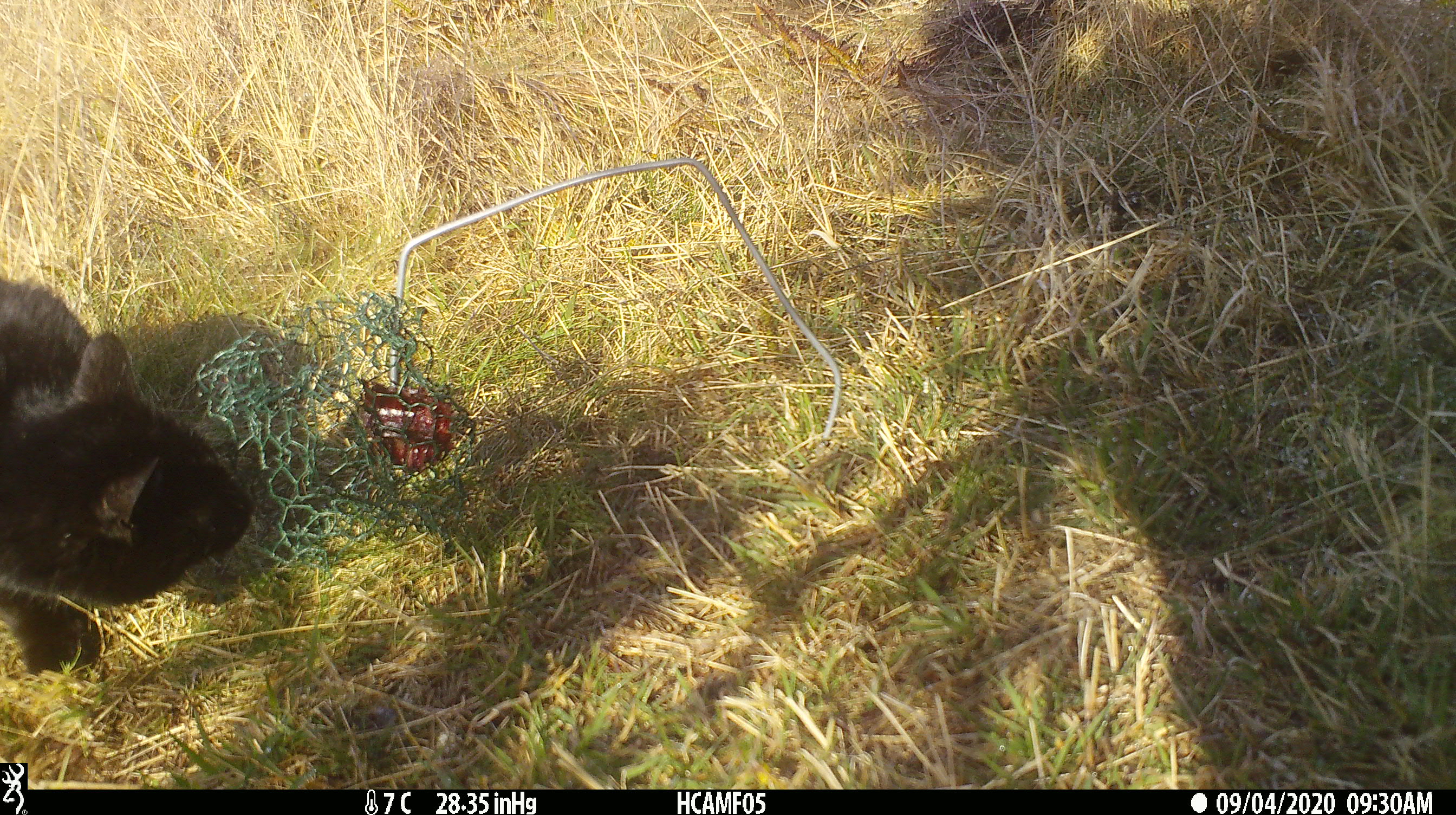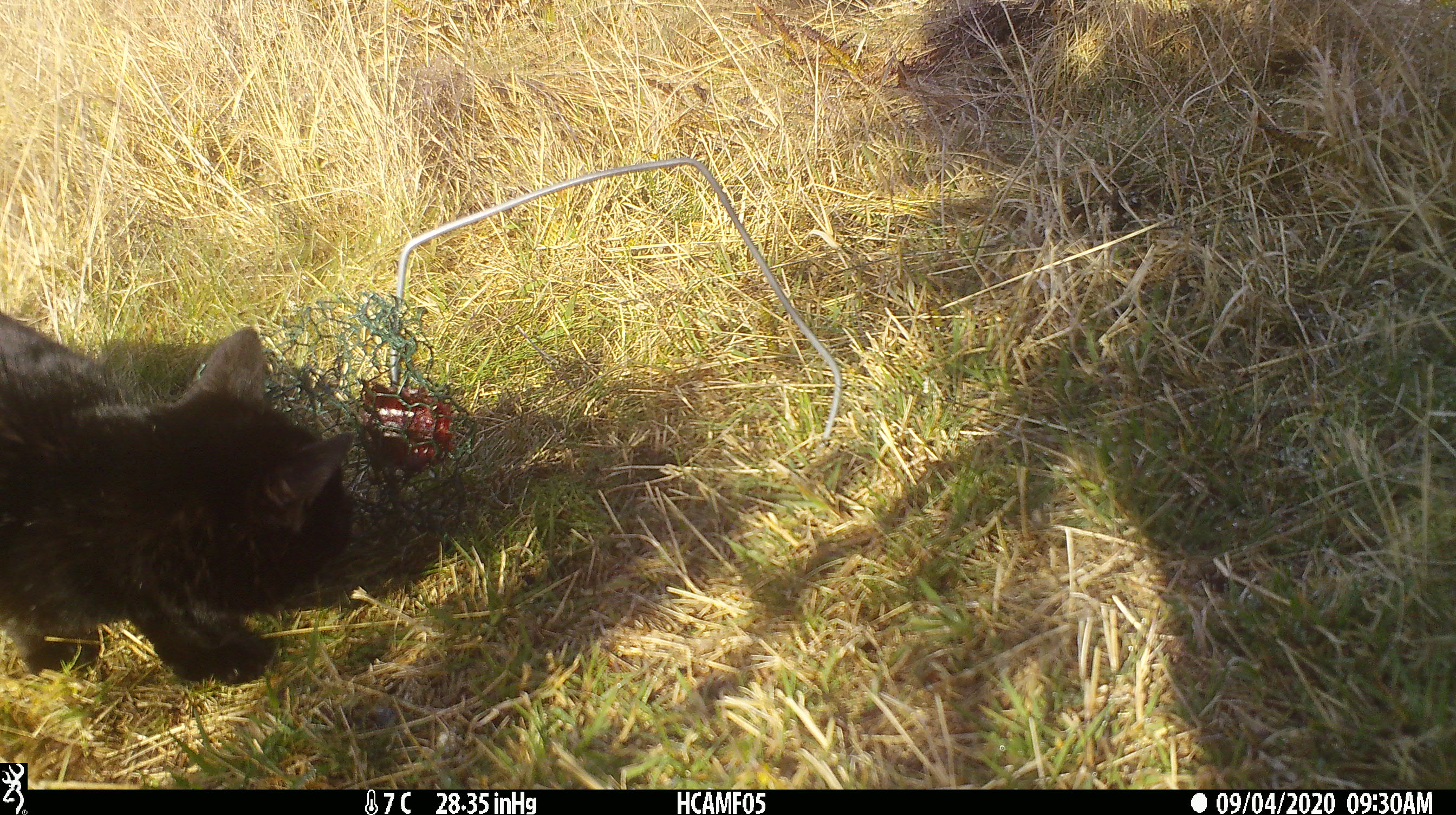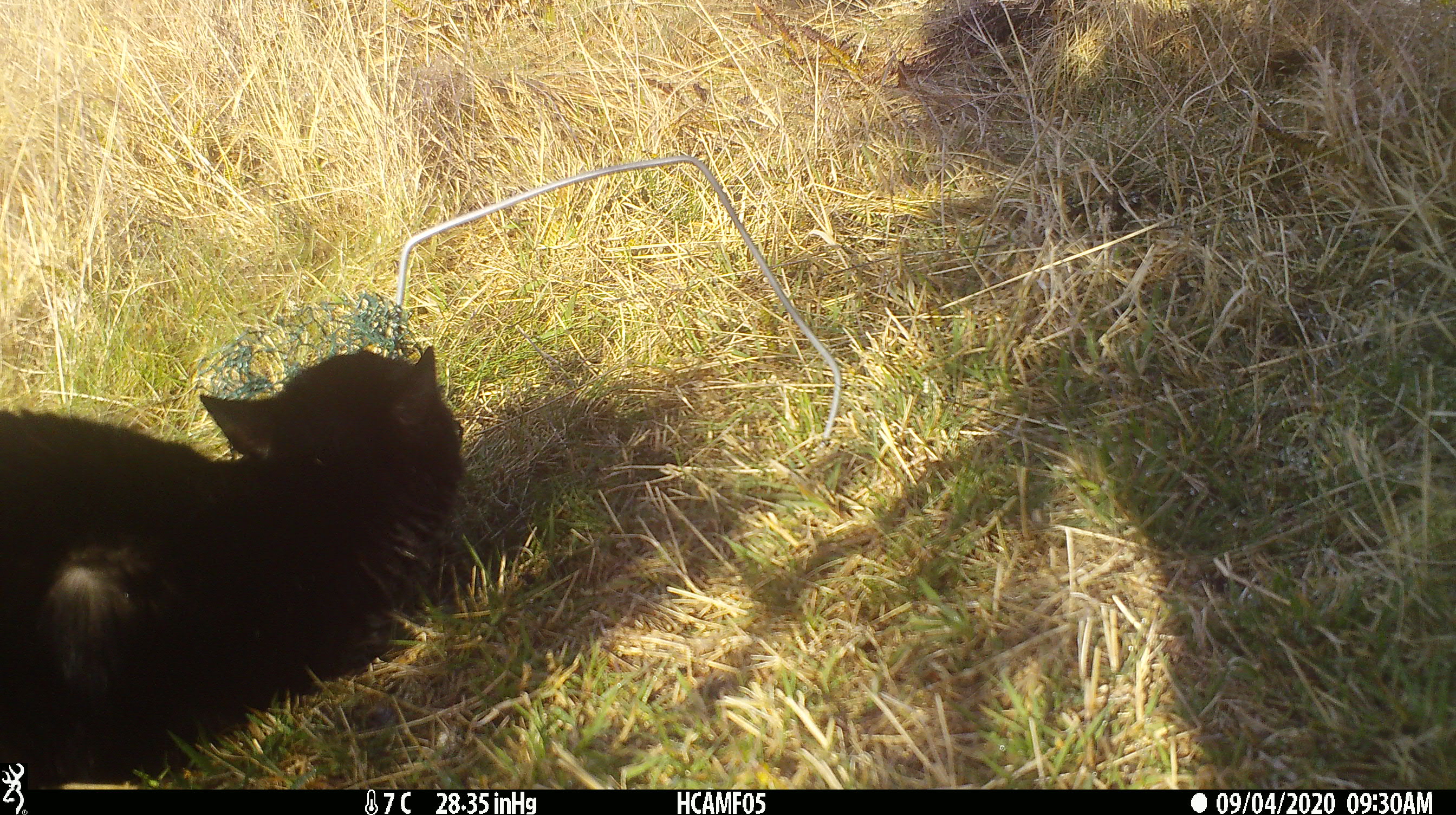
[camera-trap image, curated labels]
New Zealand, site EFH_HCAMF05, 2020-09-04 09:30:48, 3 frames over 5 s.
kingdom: Animalia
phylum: Chordata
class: Mammalia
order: Carnivora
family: Felidae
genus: Felis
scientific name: Felis catus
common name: domestic cat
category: cat